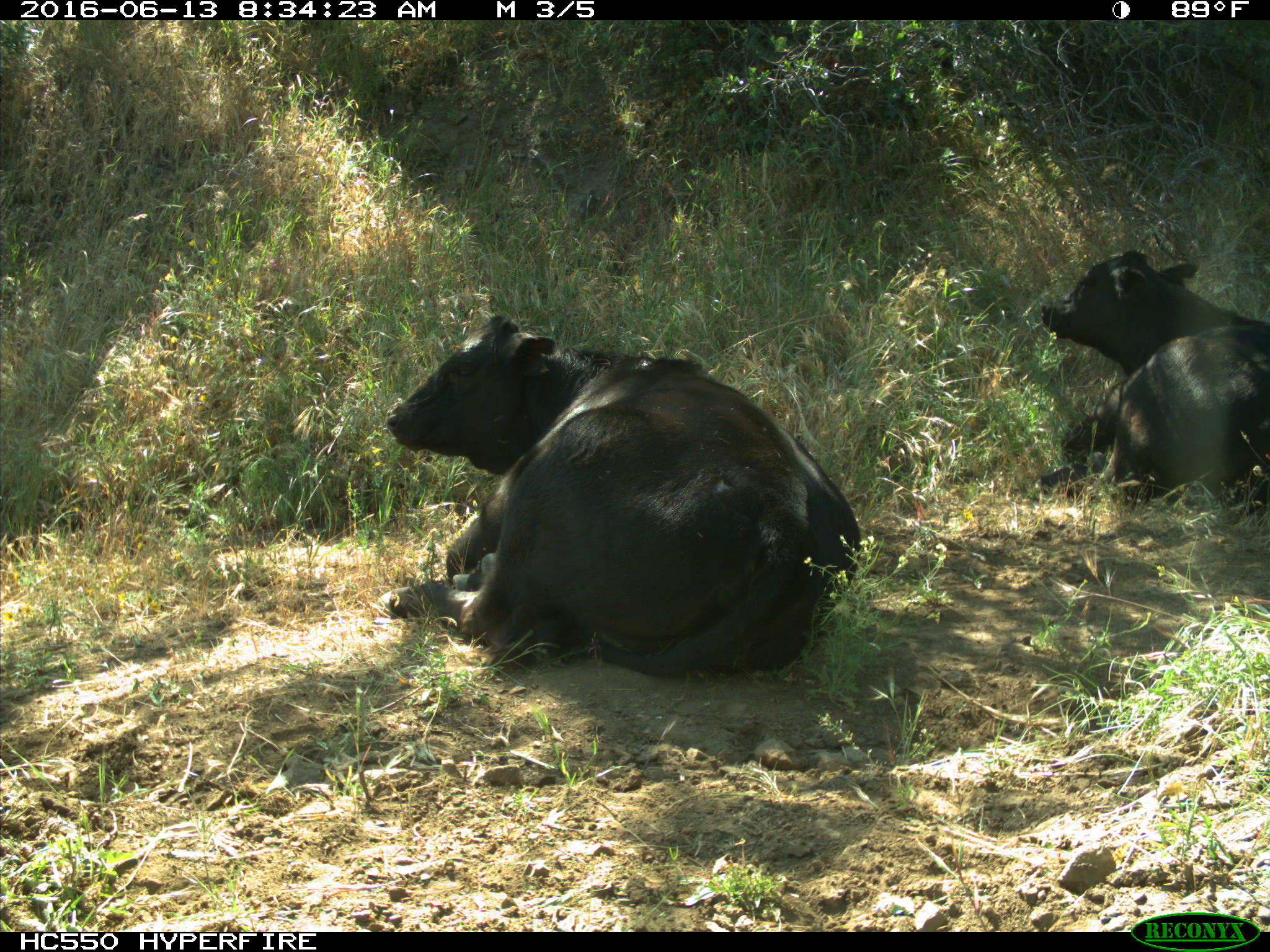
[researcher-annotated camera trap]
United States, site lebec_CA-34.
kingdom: Animalia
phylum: Chordata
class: Mammalia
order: Artiodactyla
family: Bovidae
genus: Bos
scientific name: Bos taurus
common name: domestic cow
Bos taurus (domestic cow).